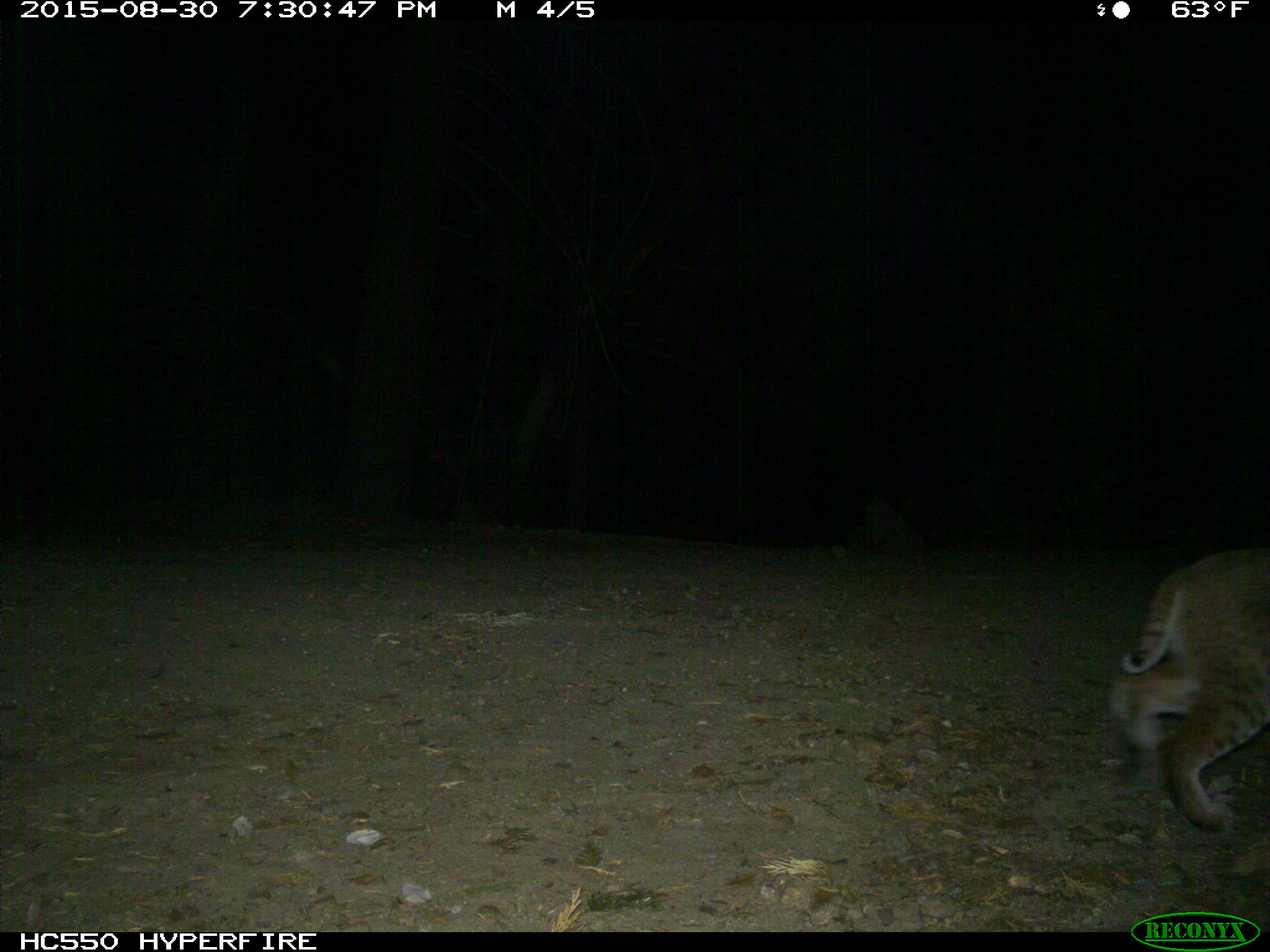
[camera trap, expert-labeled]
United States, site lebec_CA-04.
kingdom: Animalia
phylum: Chordata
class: Mammalia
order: Carnivora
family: Felidae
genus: Lynx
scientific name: Lynx rufus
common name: bobcat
Lynx rufus (bobcat).